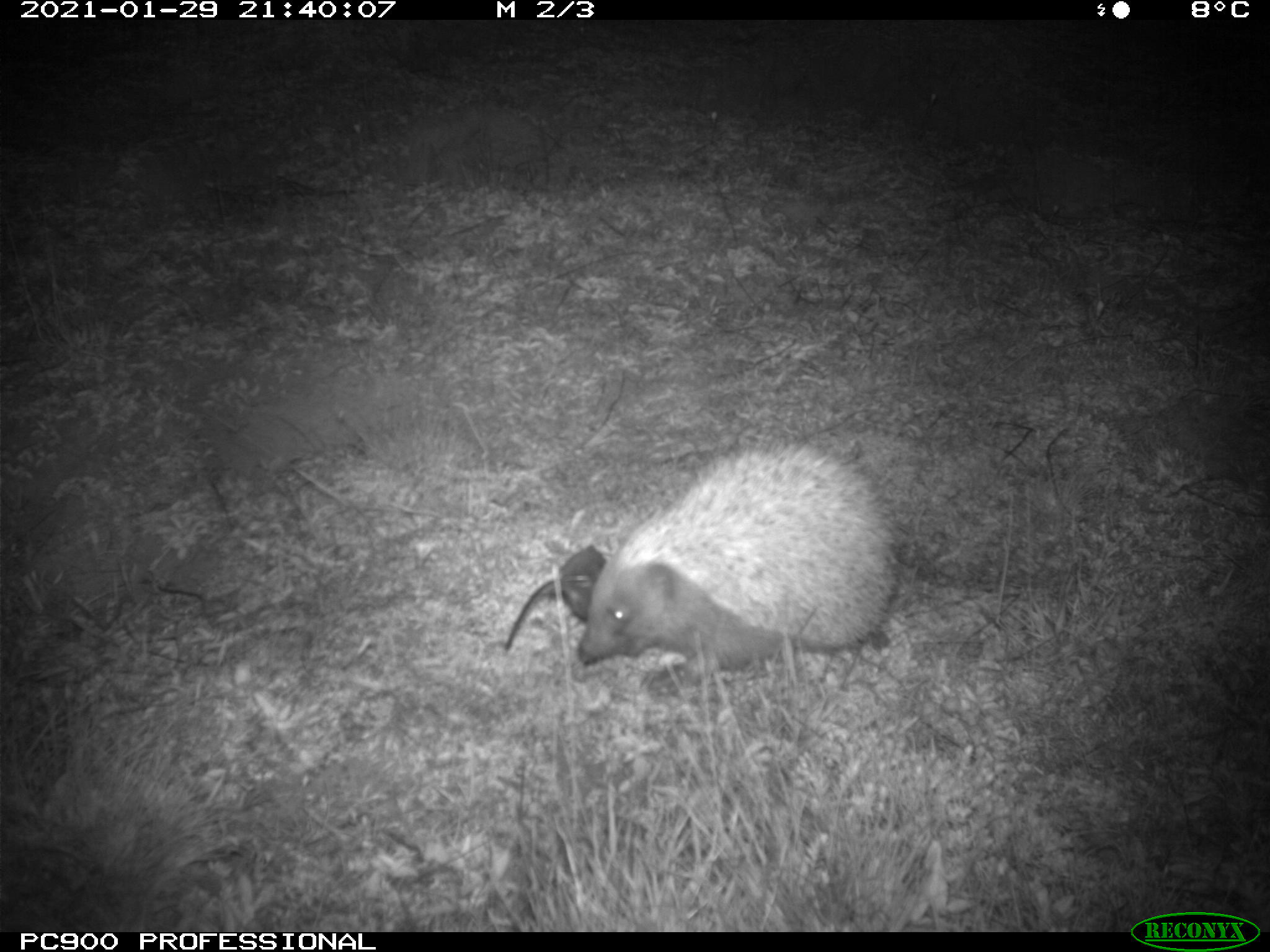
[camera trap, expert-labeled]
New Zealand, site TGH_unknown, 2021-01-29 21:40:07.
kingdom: Animalia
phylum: Chordata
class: Mammalia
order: Eulipotyphla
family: Erinaceidae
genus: Erinaceus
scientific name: Erinaceus europaeus europaeus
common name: european hedgehog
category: hedgehog